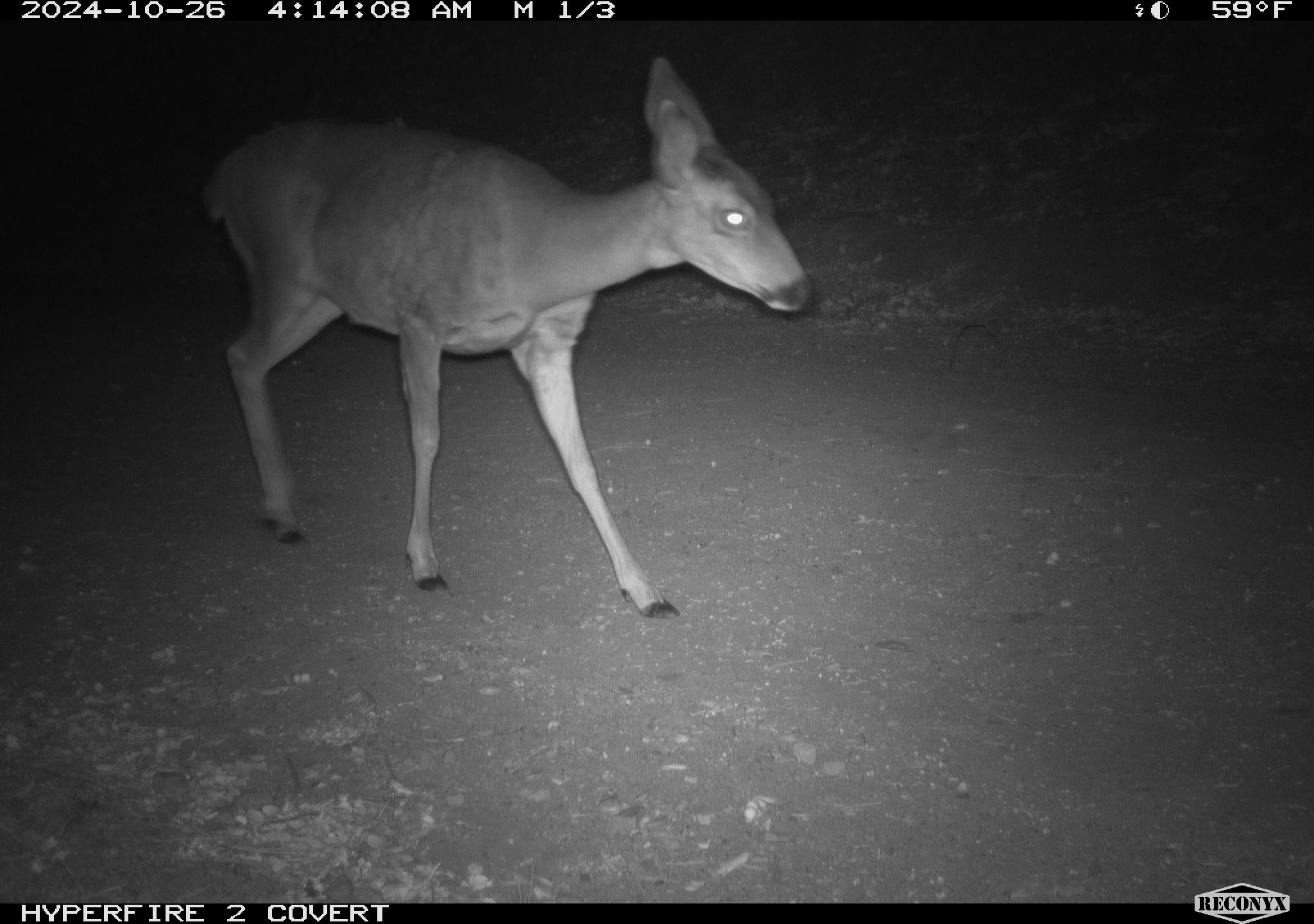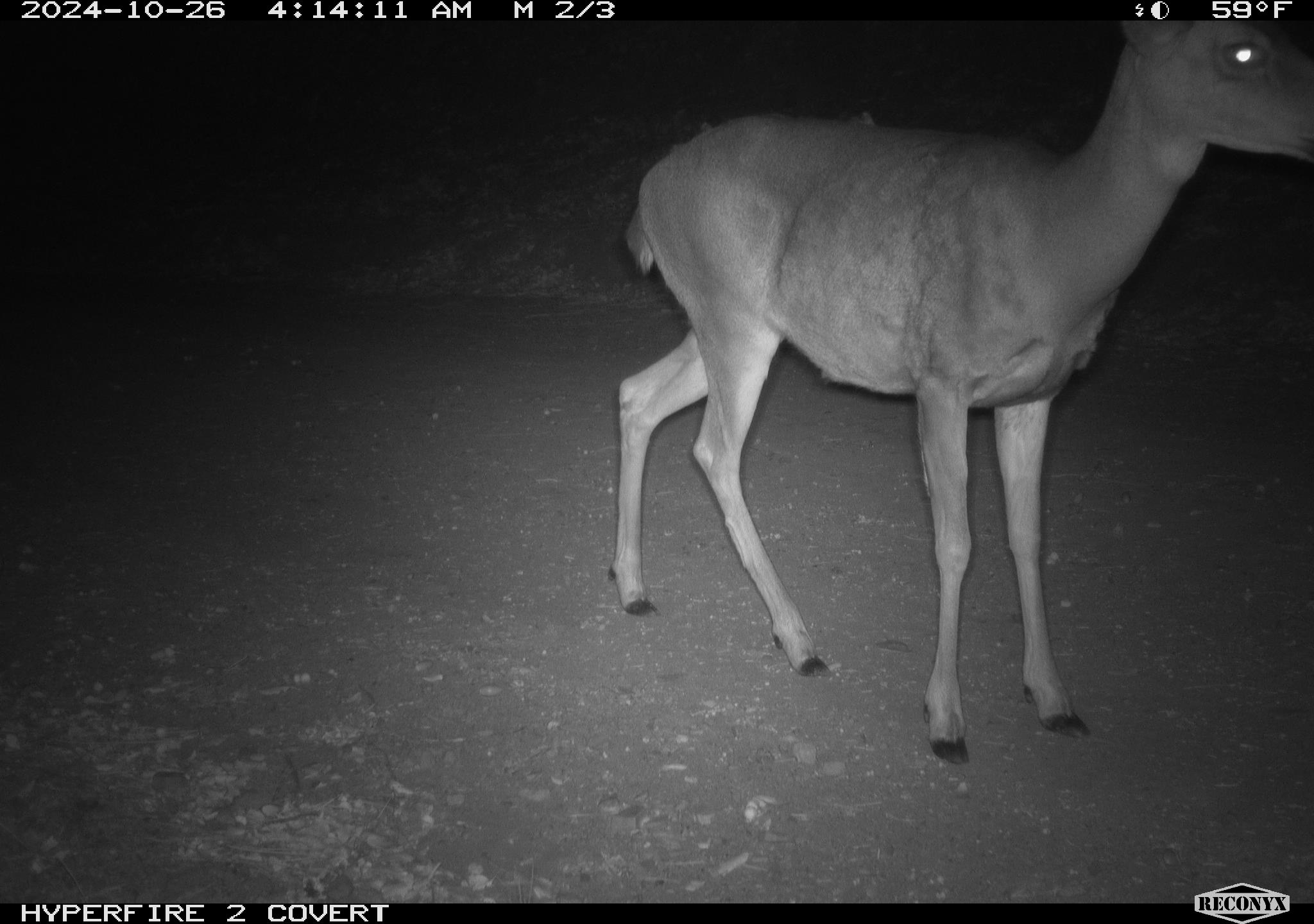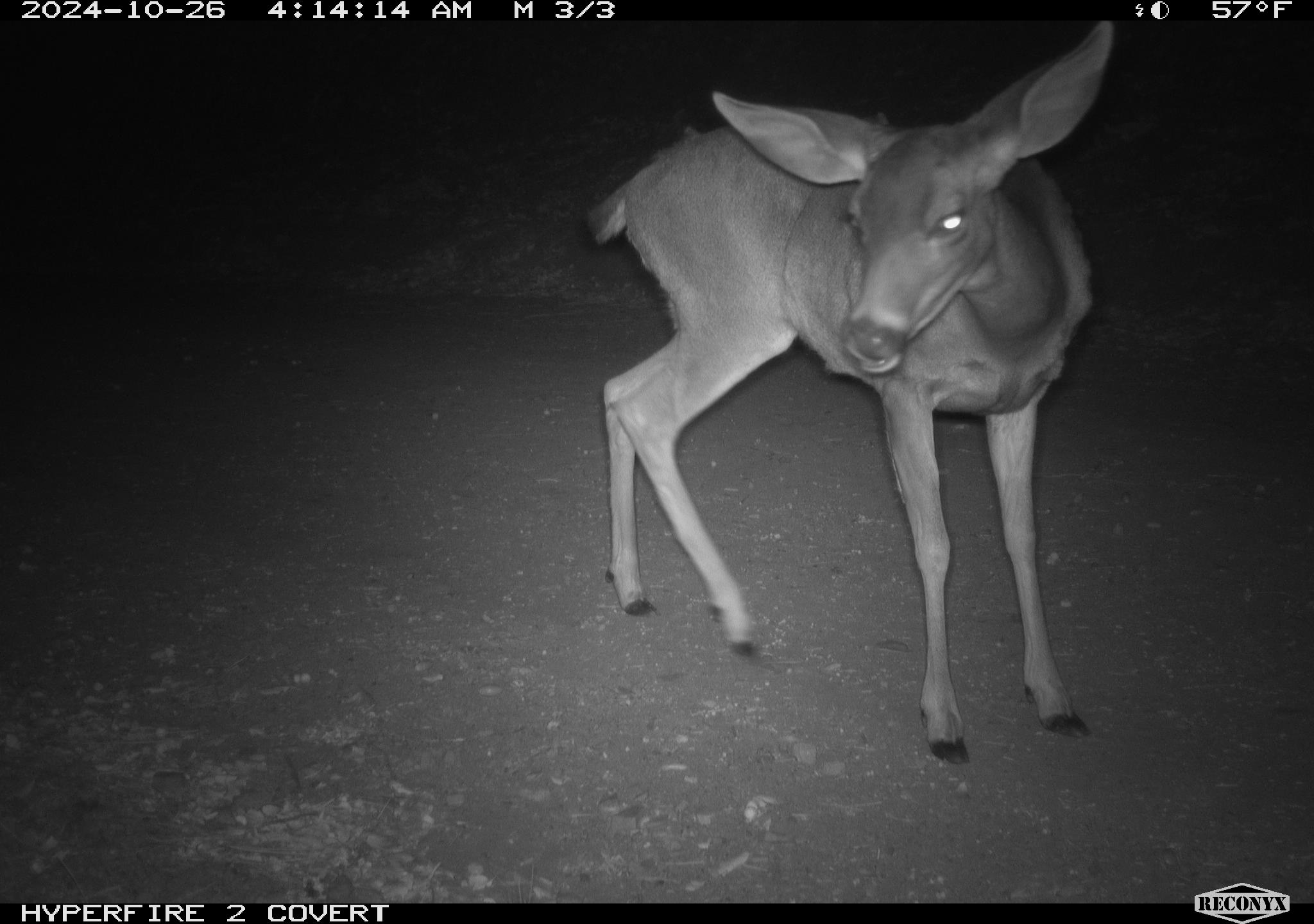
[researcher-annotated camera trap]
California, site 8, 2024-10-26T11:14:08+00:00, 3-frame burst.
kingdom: Animalia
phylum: Chordata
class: Mammalia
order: Artiodactyla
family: Cervidae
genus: Odocoileus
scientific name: Odocoileus hemionus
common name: mule deer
Mule deer (Odocoileus hemionus).